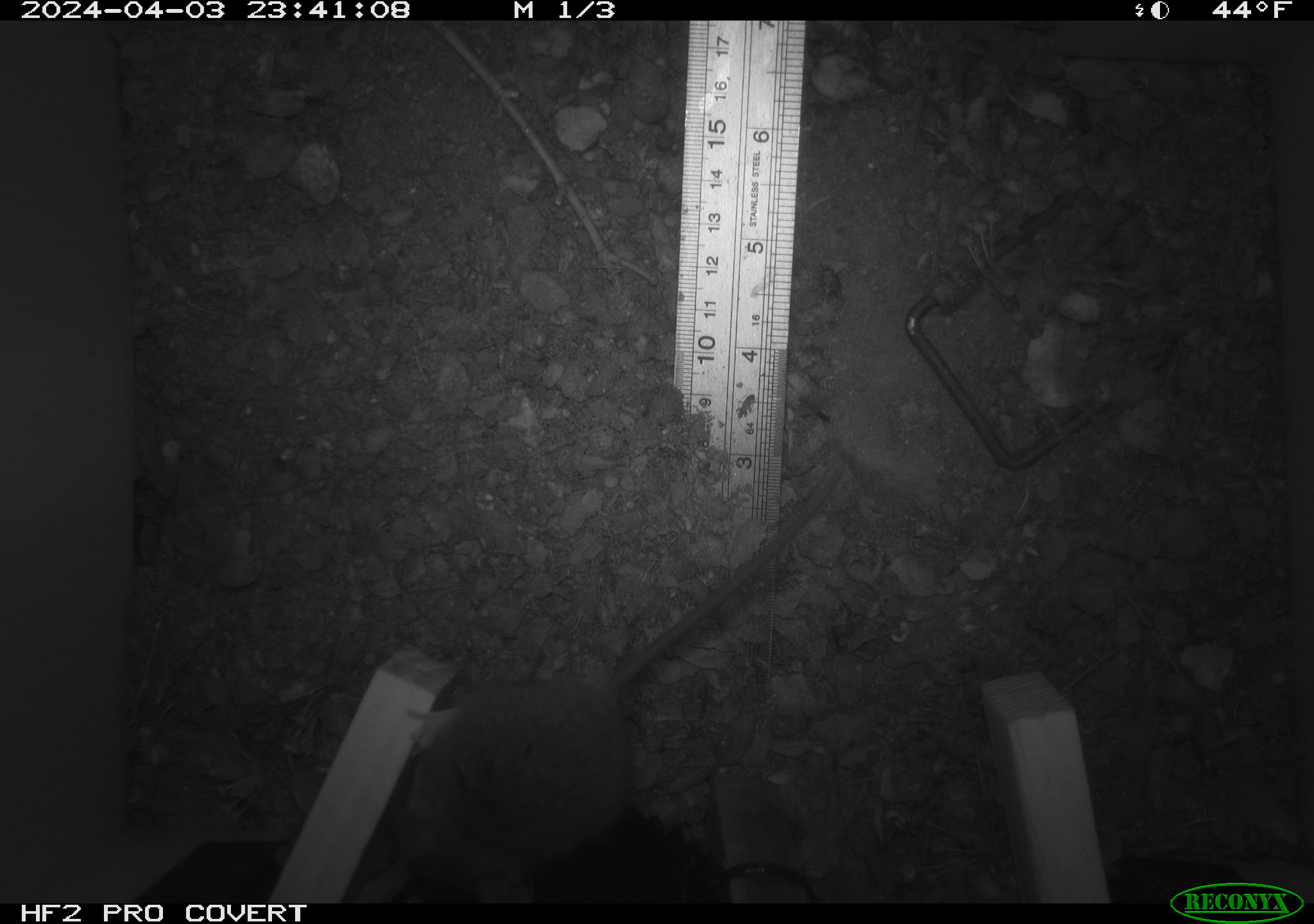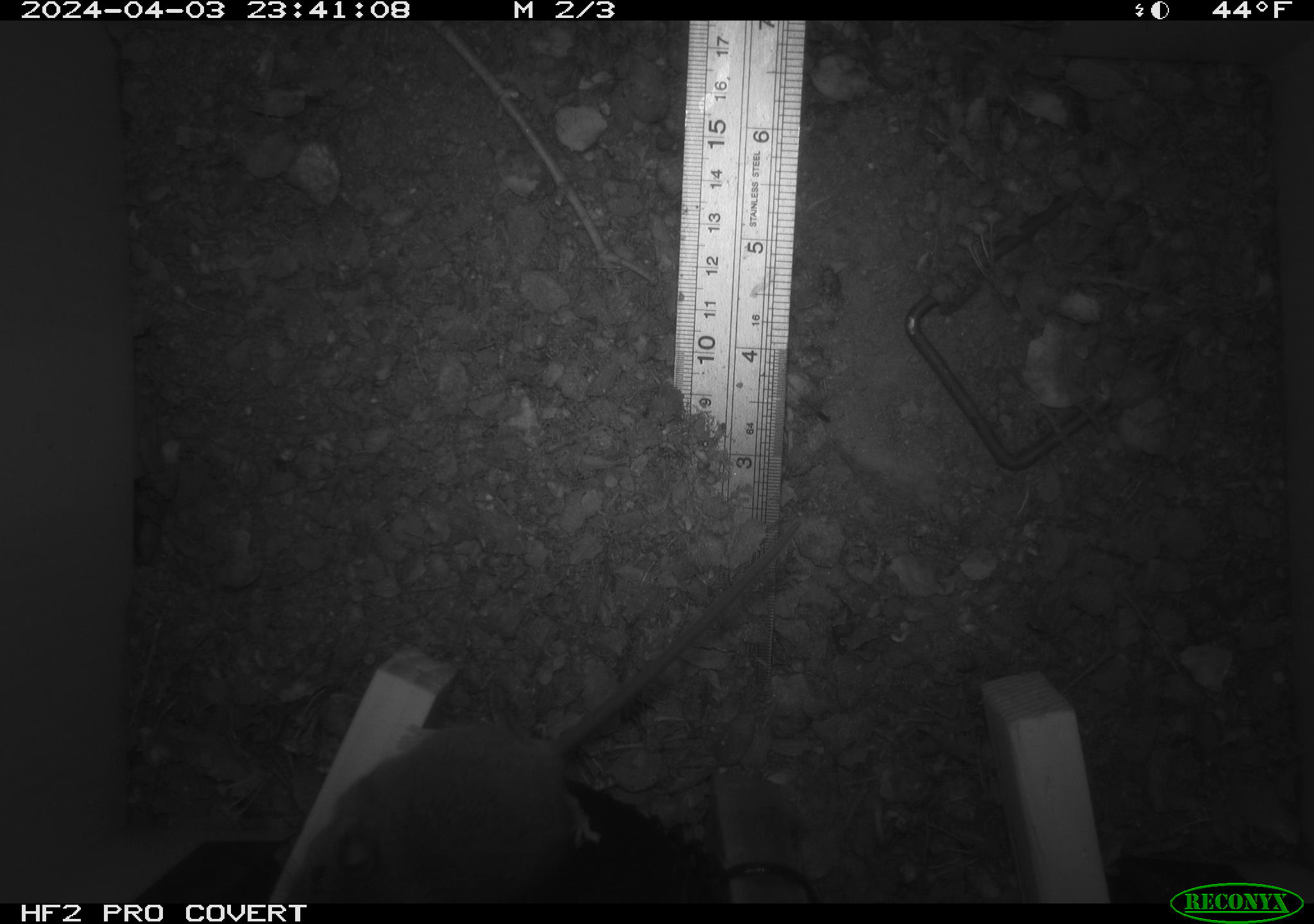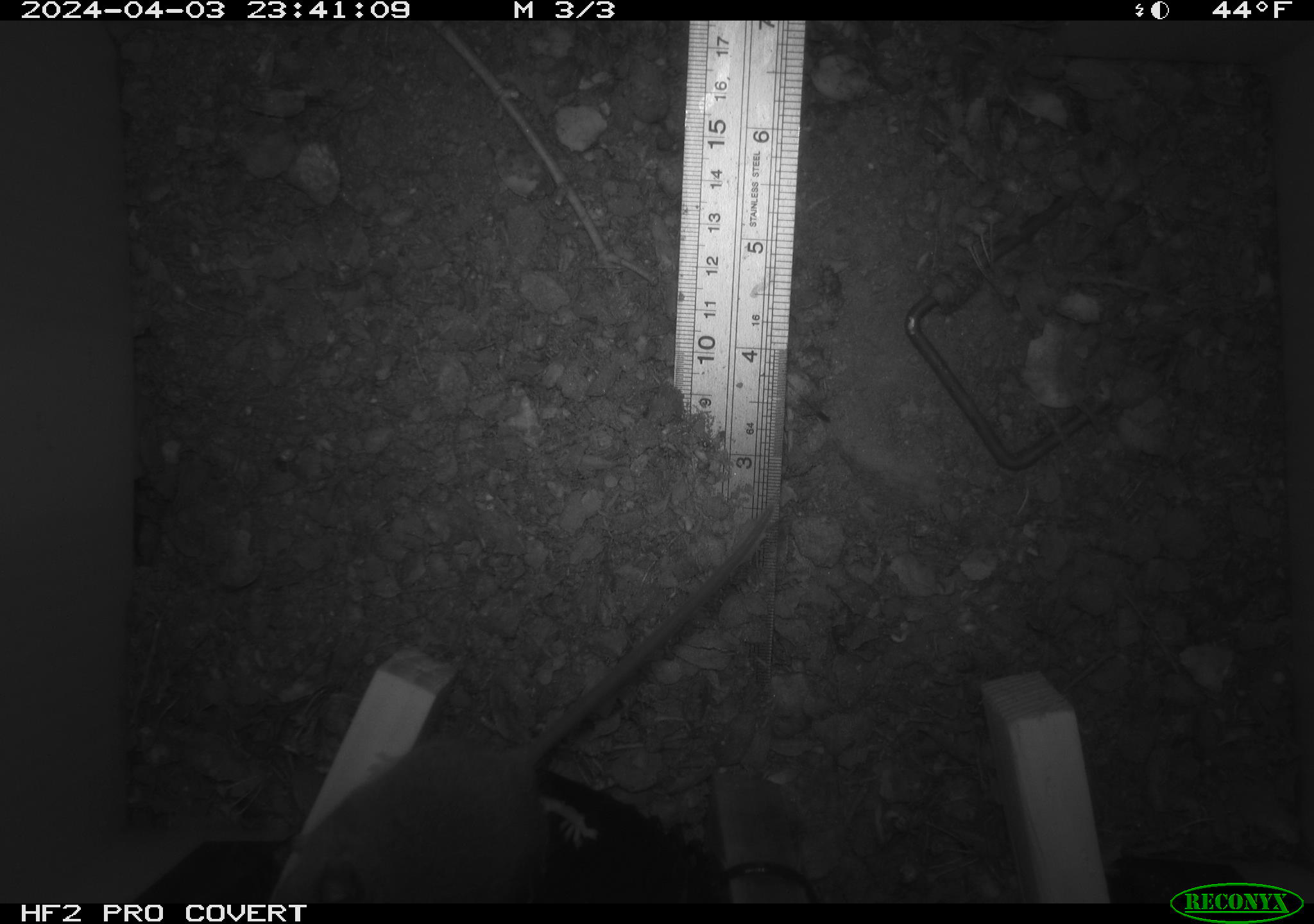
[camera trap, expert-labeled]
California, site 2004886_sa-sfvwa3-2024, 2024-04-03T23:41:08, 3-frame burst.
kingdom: Animalia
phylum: Chordata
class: Mammalia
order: Rodentia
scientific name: Rodentia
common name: mouse species